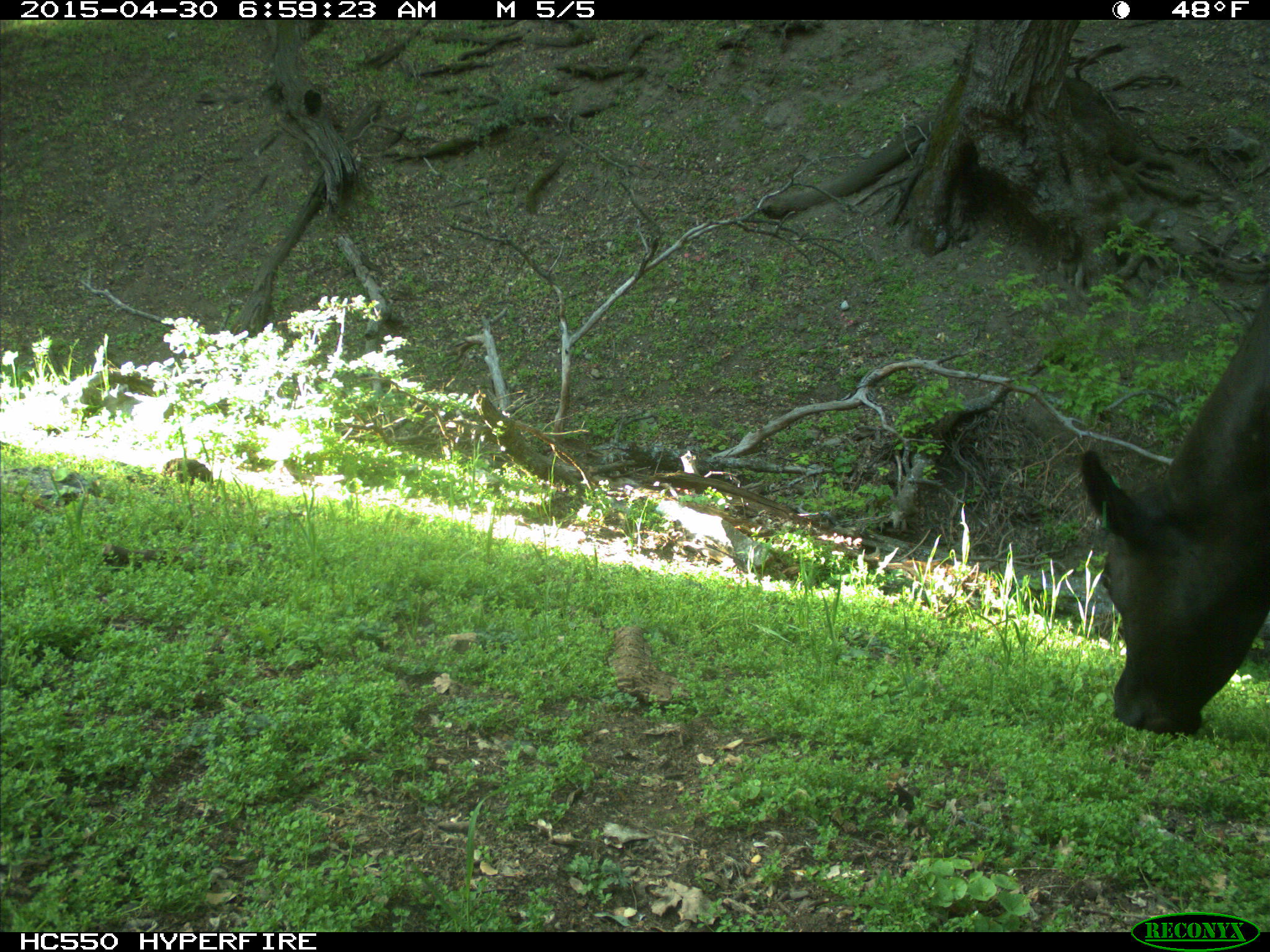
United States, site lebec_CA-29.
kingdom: Animalia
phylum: Chordata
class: Mammalia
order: Artiodactyla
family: Bovidae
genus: Bos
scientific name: Bos taurus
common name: domestic cow